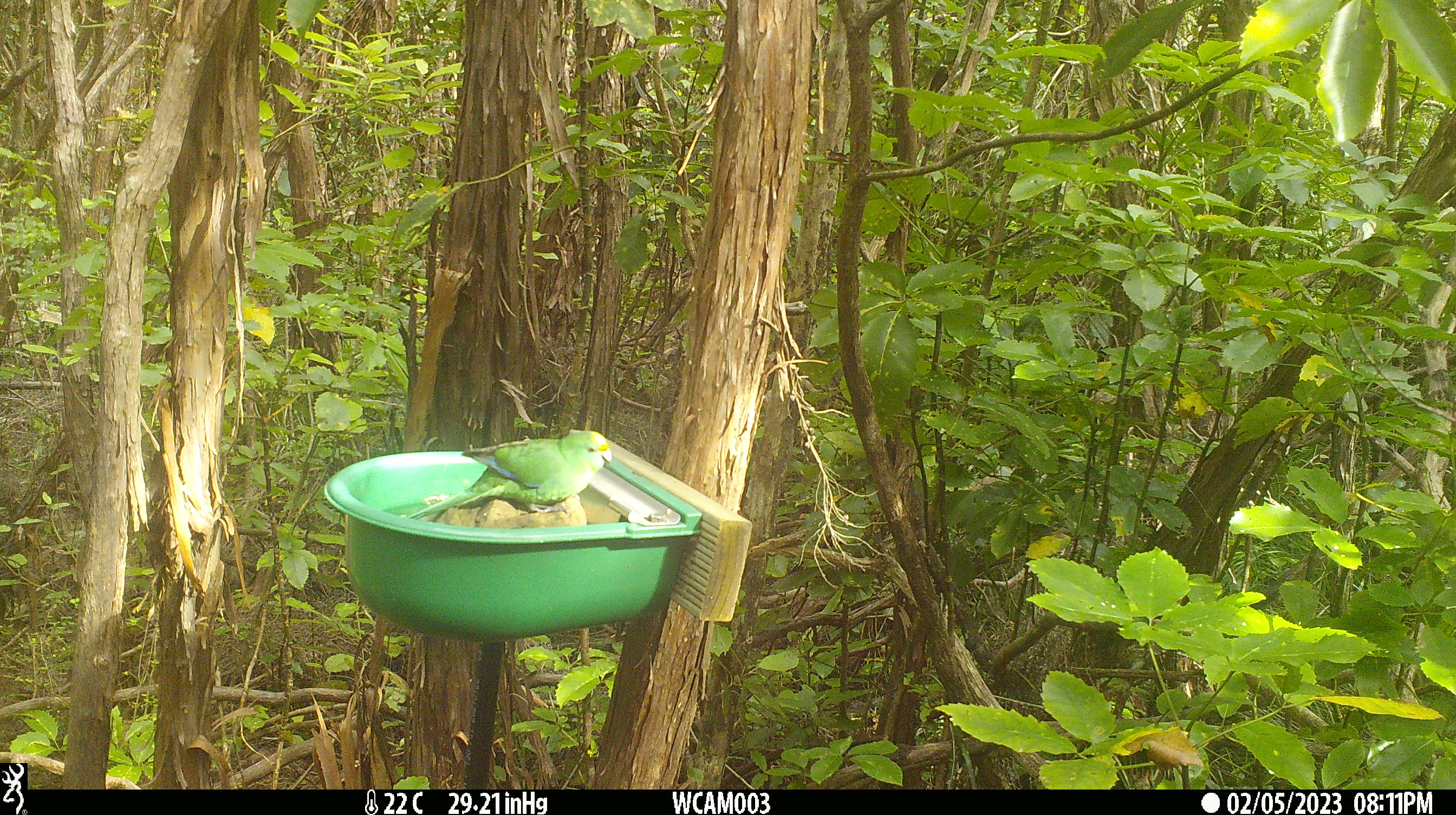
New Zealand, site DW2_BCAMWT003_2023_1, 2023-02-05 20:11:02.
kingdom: Animalia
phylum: Chordata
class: Aves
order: Psittaciformes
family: Psittaculidae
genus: Cyanoramphus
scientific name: Cyanoramphus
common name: parakeet